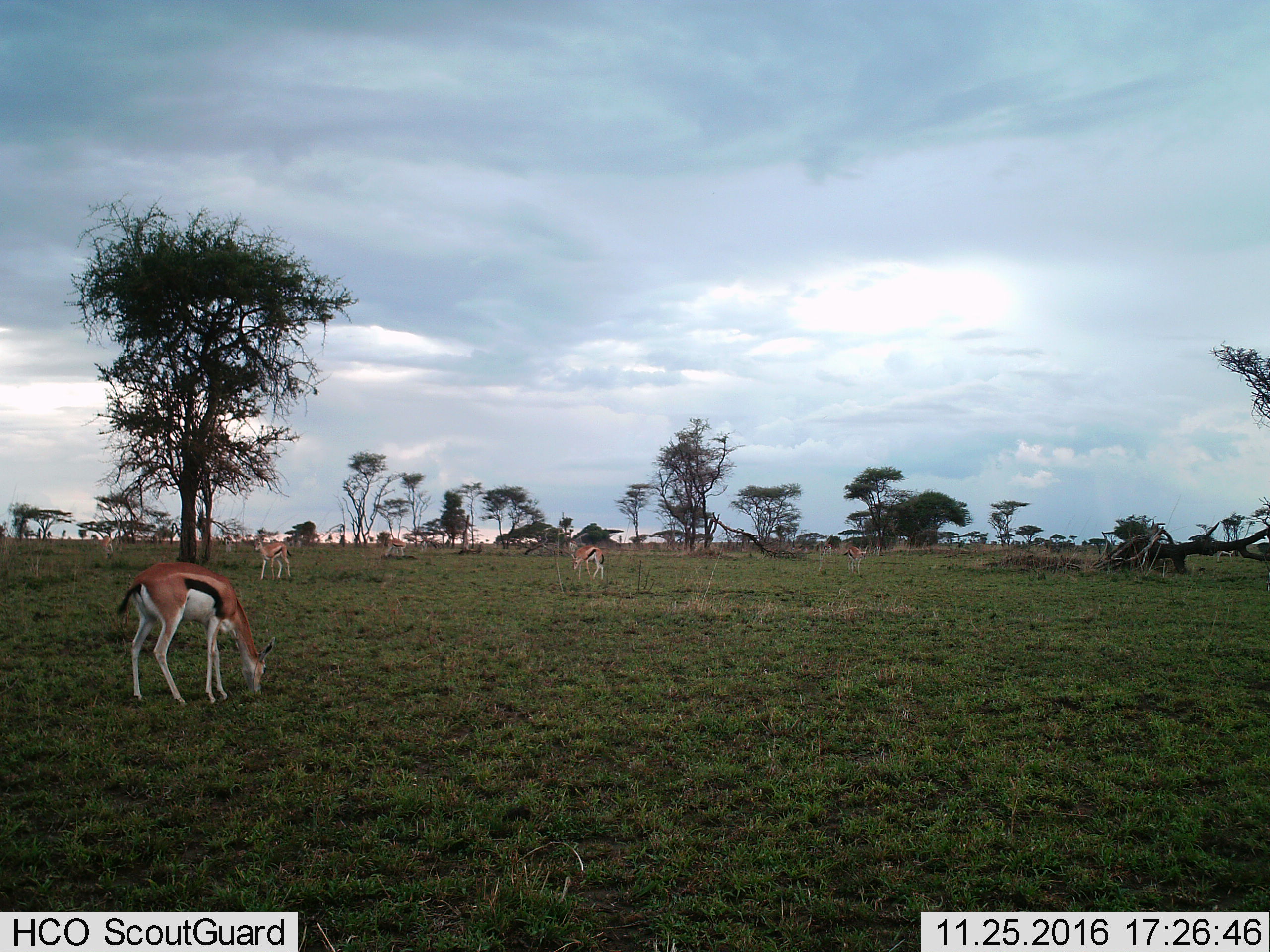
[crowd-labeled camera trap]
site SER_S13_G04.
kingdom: Animalia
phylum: Chordata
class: Mammalia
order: Artiodactyla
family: Bovidae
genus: Eudorcas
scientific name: Eudorcas thomsonii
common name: thomson's gazelle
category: gazellethomsons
Gazellethomsons (thomson's gazelle) (Eudorcas thomsonii), count 6. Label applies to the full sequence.